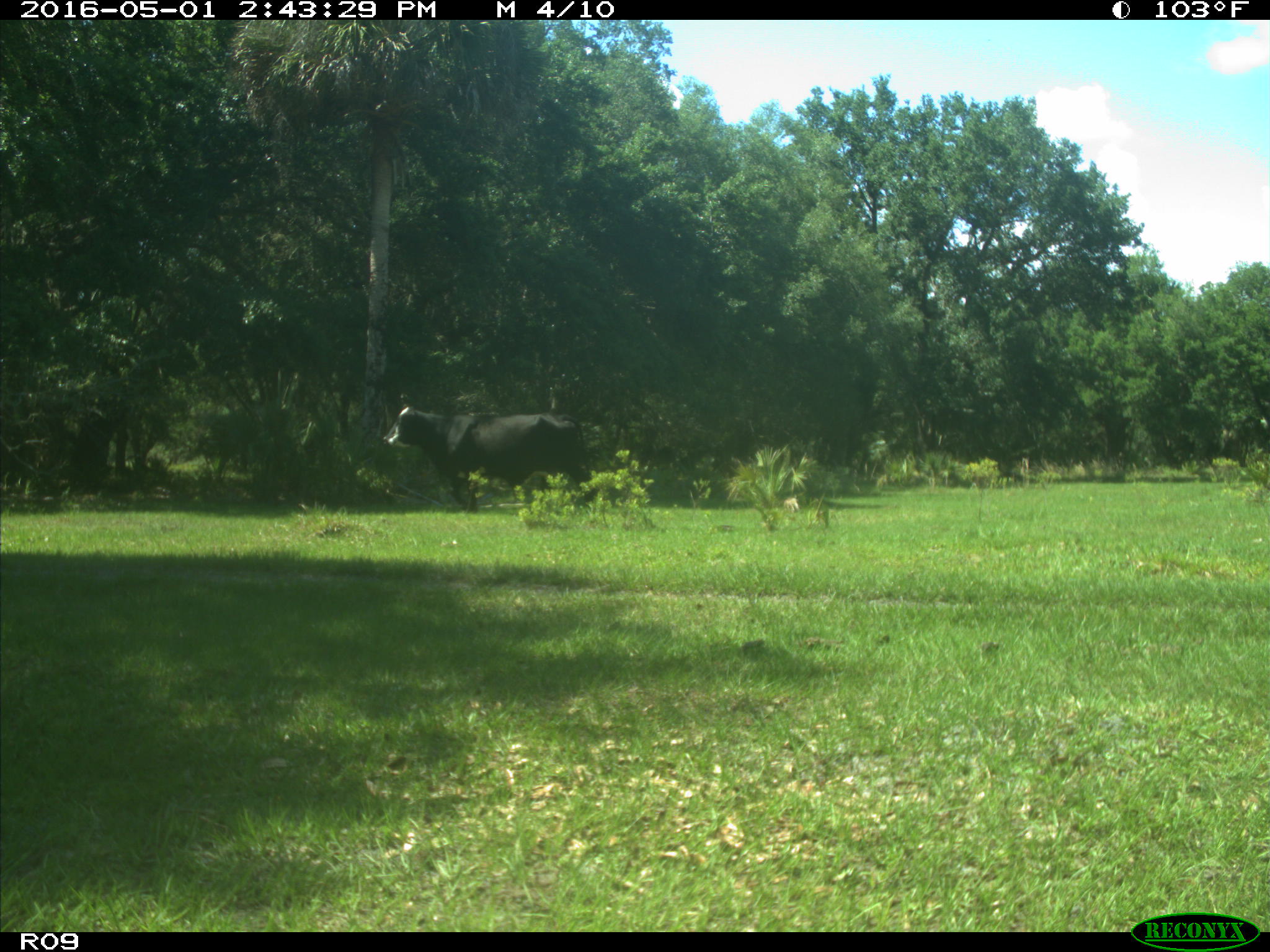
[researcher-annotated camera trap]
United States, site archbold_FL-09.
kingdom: Animalia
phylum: Chordata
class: Mammalia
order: Artiodactyla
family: Bovidae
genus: Bos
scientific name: Bos taurus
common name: domestic cow